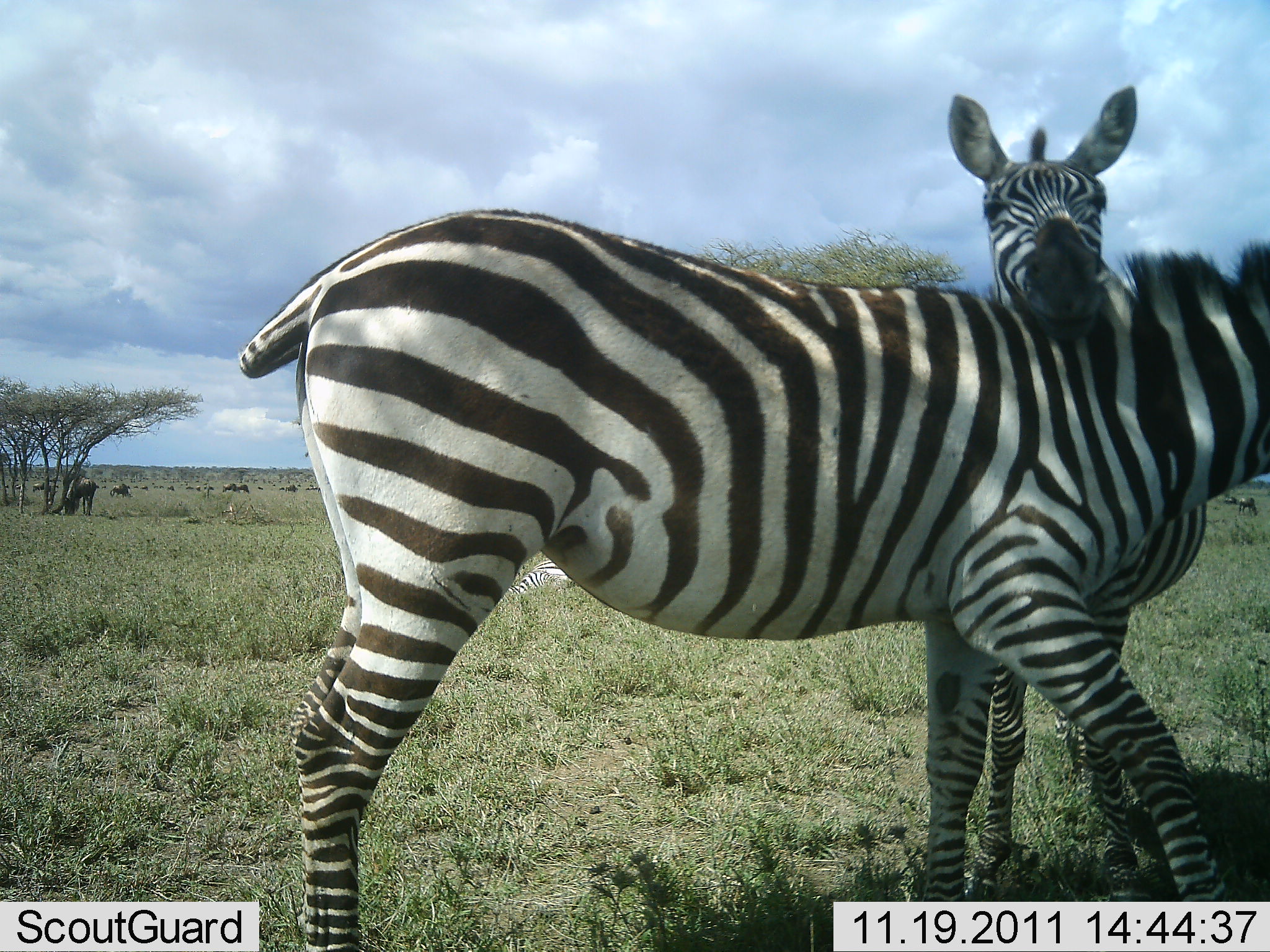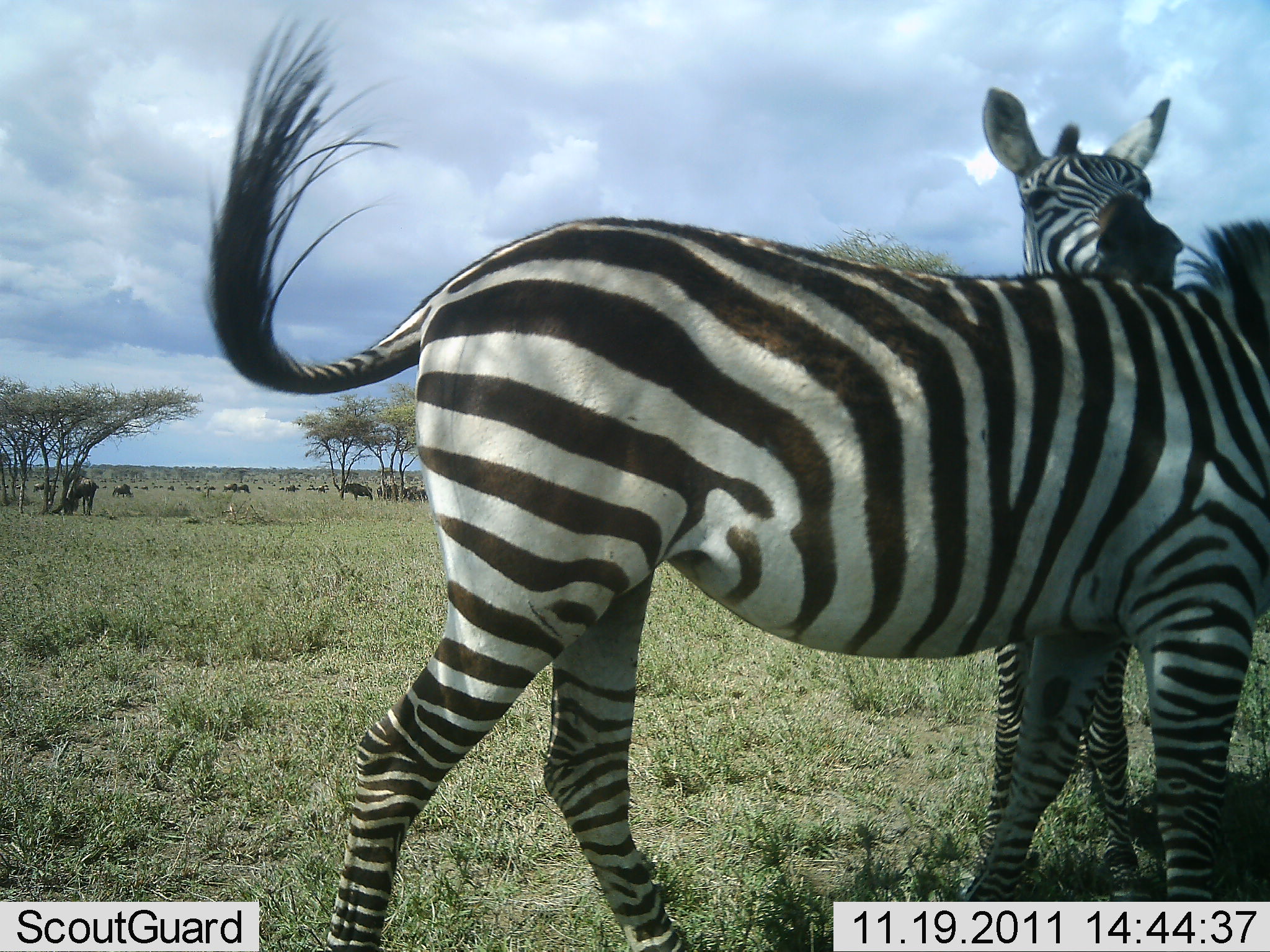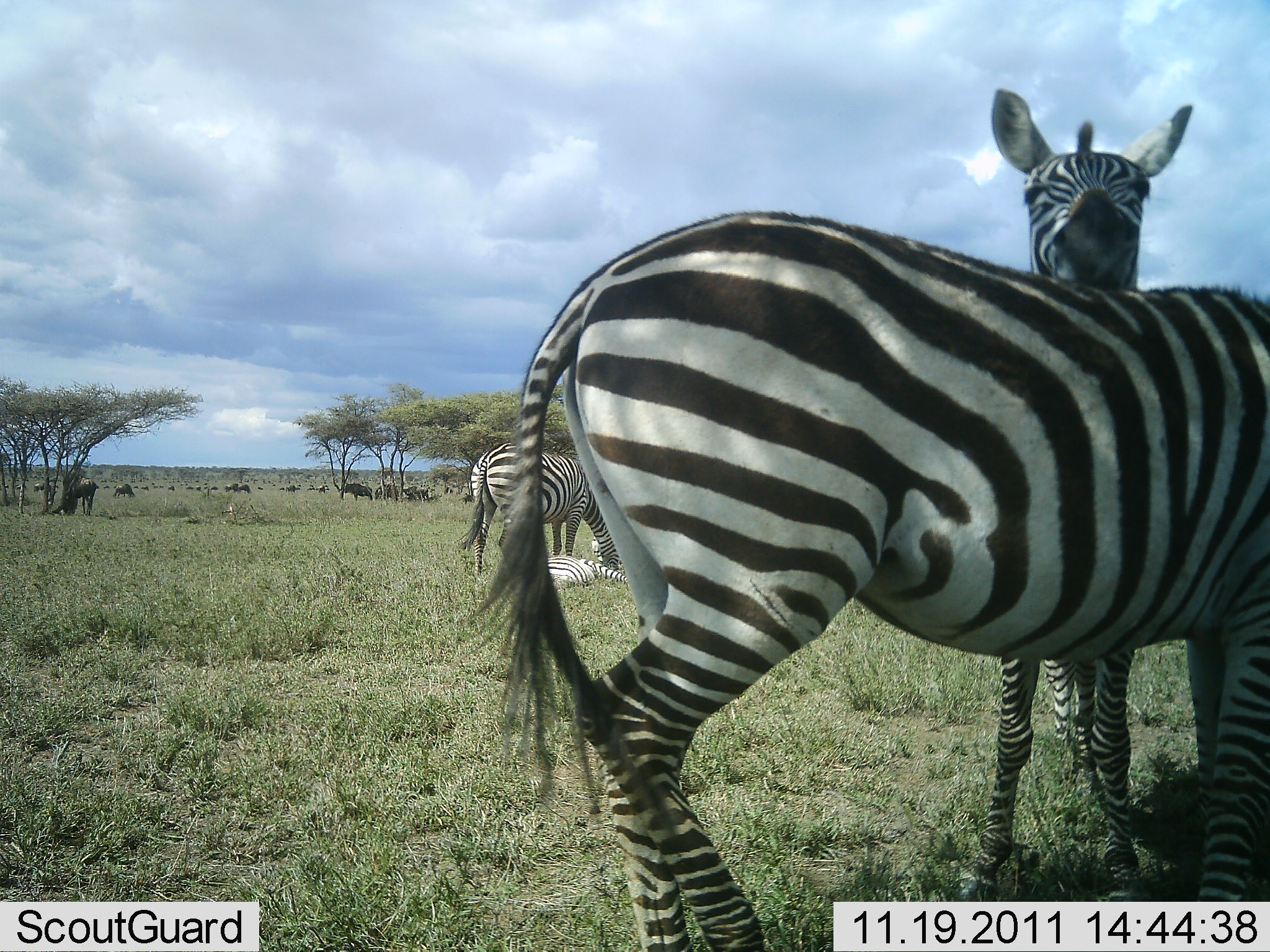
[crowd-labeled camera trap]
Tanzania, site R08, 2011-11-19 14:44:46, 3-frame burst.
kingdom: Animalia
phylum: Chordata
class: Mammalia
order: Perissodactyla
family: Equidae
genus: Equus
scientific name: Equus quagga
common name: plains zebra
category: zebra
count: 2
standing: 53%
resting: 24%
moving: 29%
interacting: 65%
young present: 6%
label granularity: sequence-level